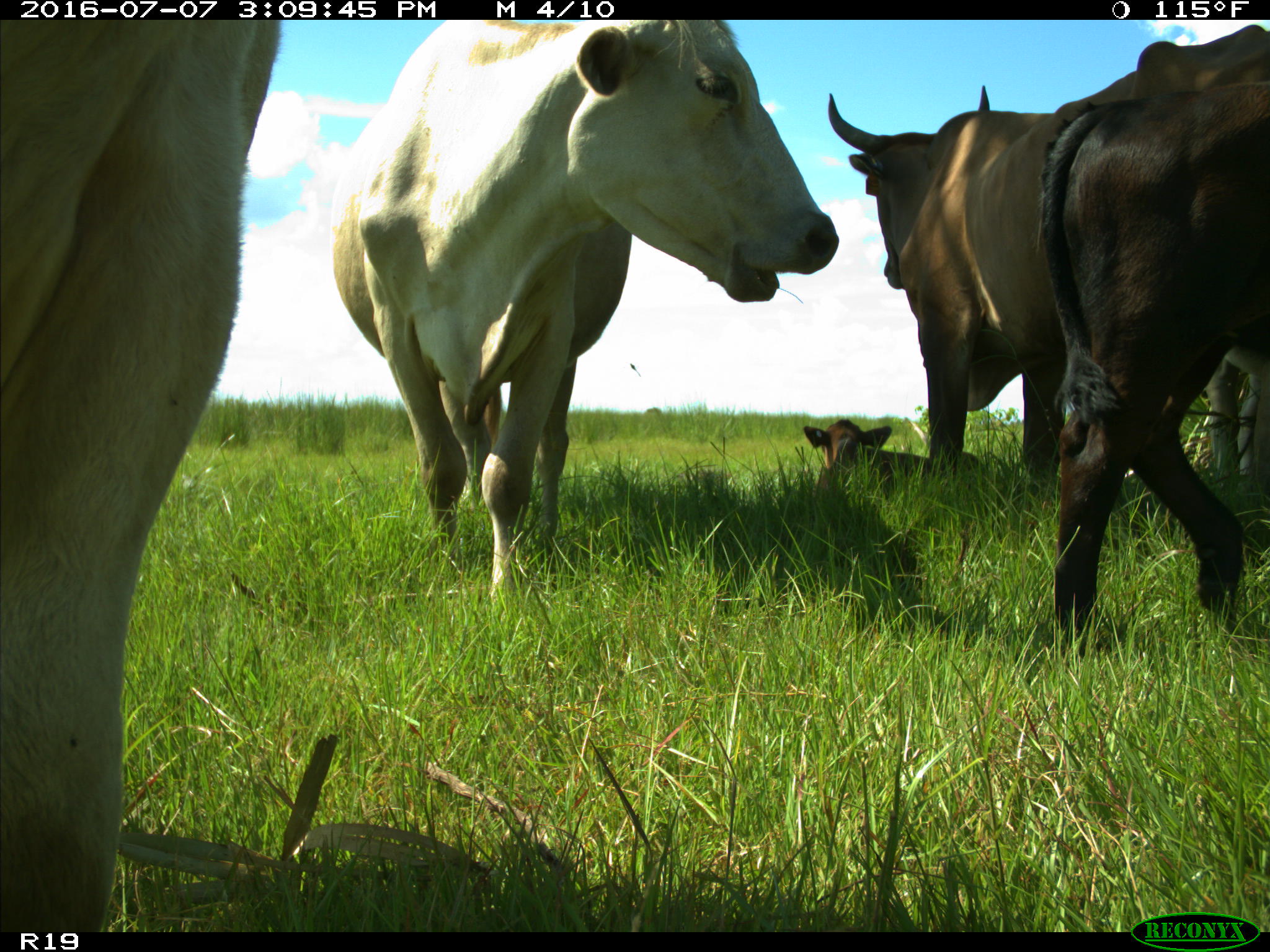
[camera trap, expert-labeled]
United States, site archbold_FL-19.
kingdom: Animalia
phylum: Chordata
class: Mammalia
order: Artiodactyla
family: Bovidae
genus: Bos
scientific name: Bos taurus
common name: domestic cow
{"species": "Bos taurus (domestic cow)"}